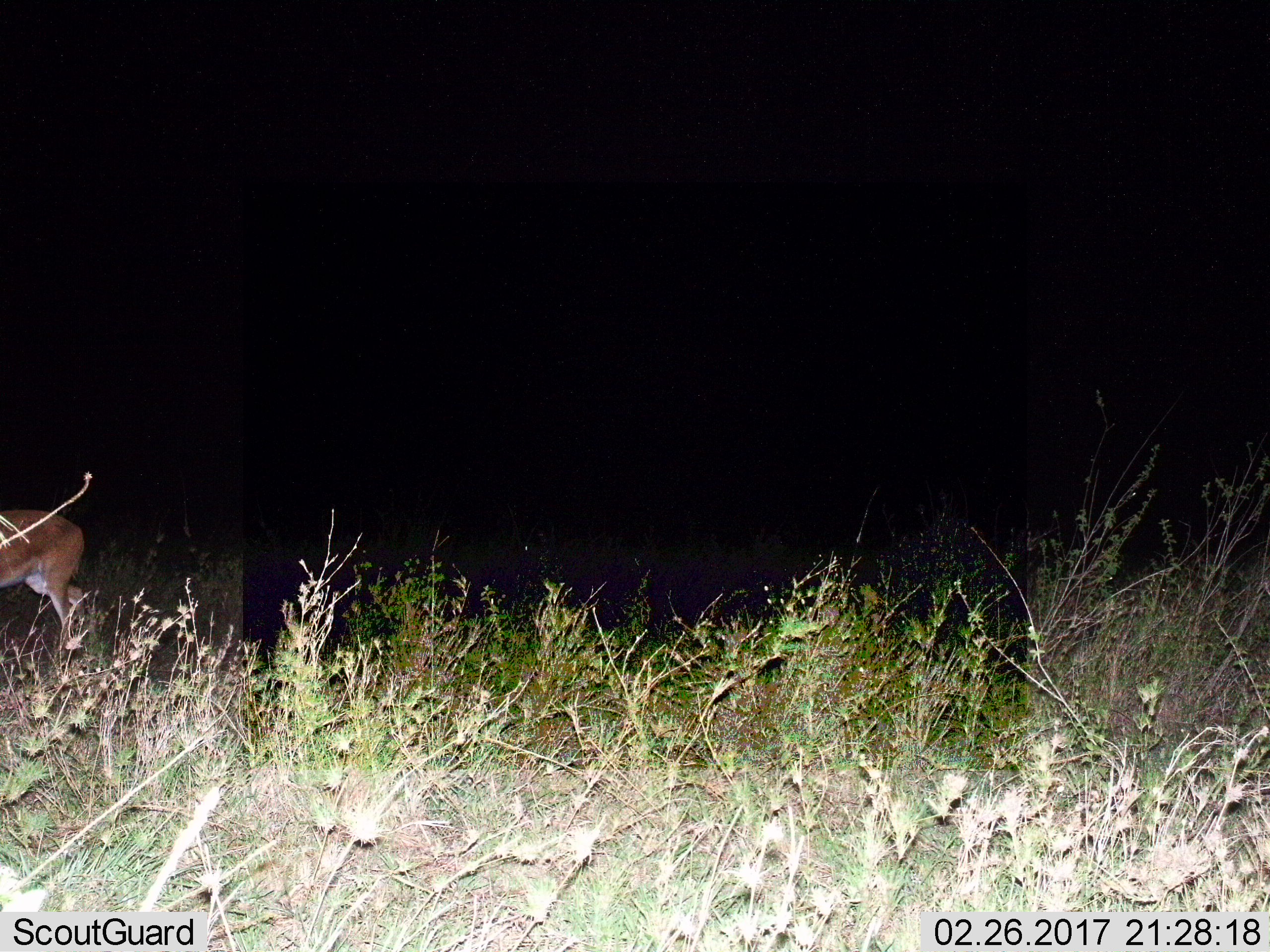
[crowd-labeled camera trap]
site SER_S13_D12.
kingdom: Animalia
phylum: Chordata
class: Mammalia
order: Artiodactyla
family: Bovidae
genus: Aepyceros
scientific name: Aepyceros melampus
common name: impala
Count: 1.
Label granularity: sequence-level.